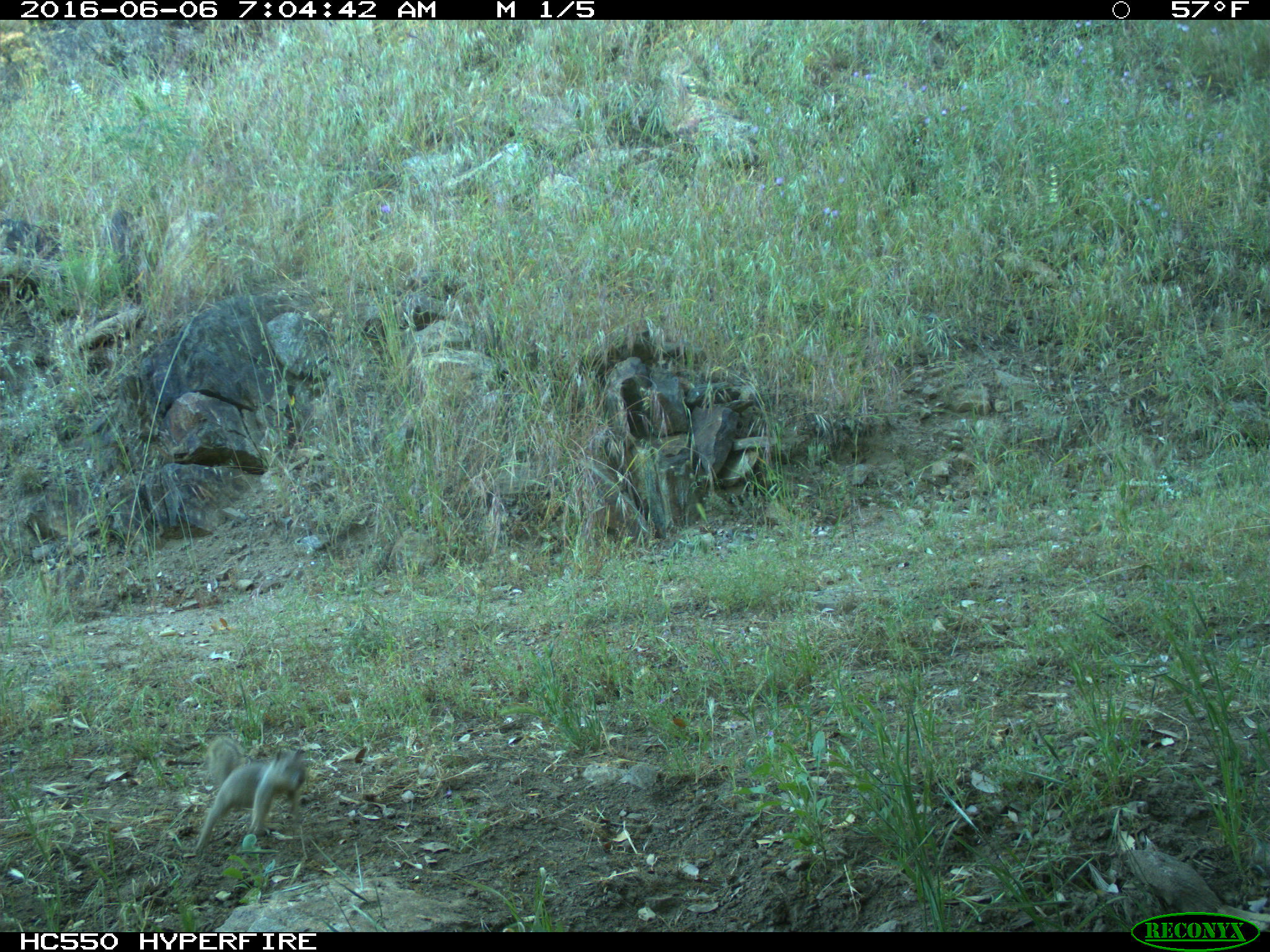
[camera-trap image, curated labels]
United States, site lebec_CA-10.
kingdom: Animalia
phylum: Chordata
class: Mammalia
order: Rodentia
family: Sciuridae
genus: Otospermophilus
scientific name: Otospermophilus beecheyi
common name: california ground squirrel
Otospermophilus beecheyi (california ground squirrel).